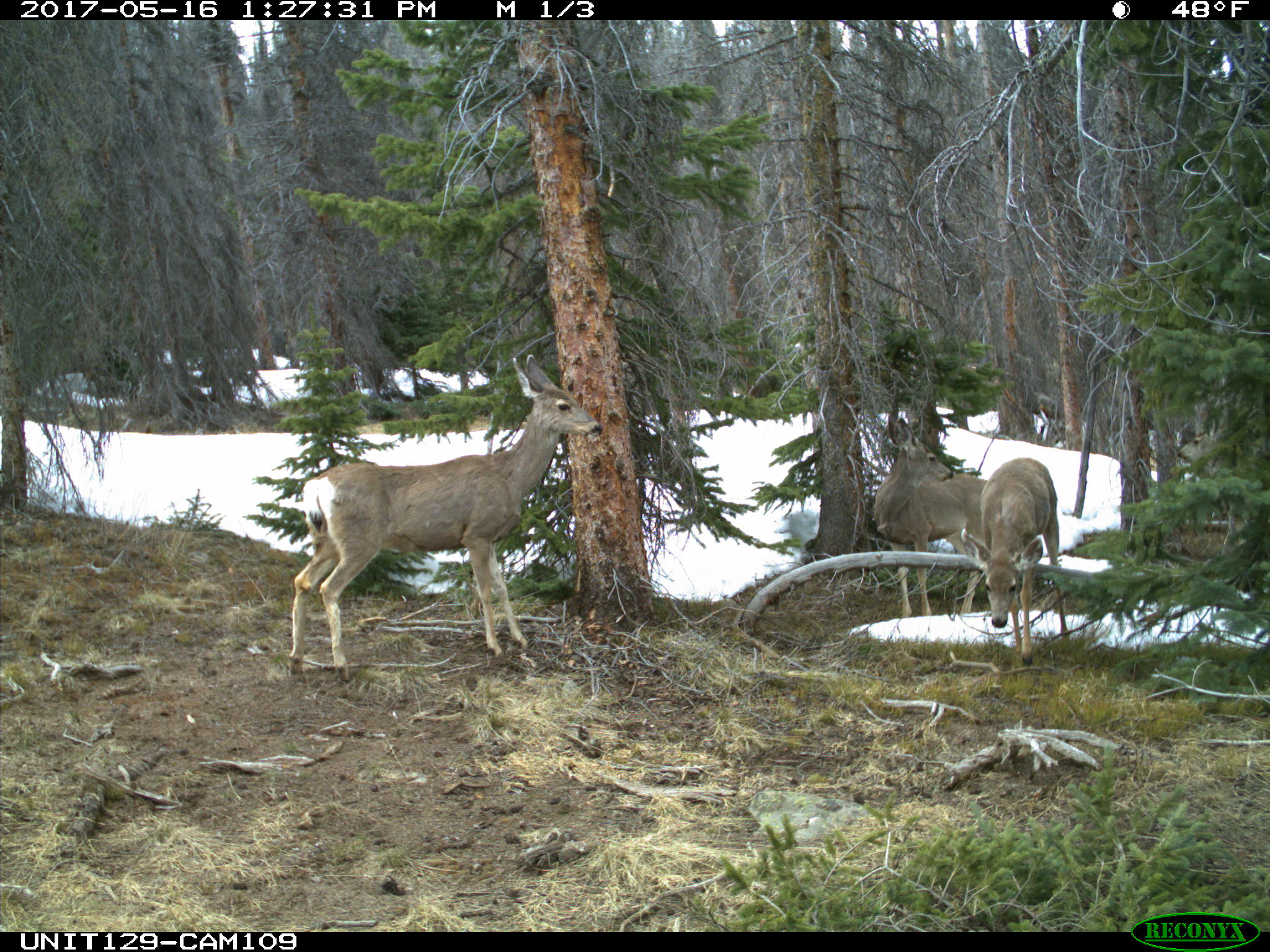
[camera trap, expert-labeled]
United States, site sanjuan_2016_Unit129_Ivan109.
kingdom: Animalia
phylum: Chordata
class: Mammalia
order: Artiodactyla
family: Cervidae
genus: Odocoileus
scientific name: Odocoileus hemionus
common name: mule deer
Odocoileus hemionus (mule deer).